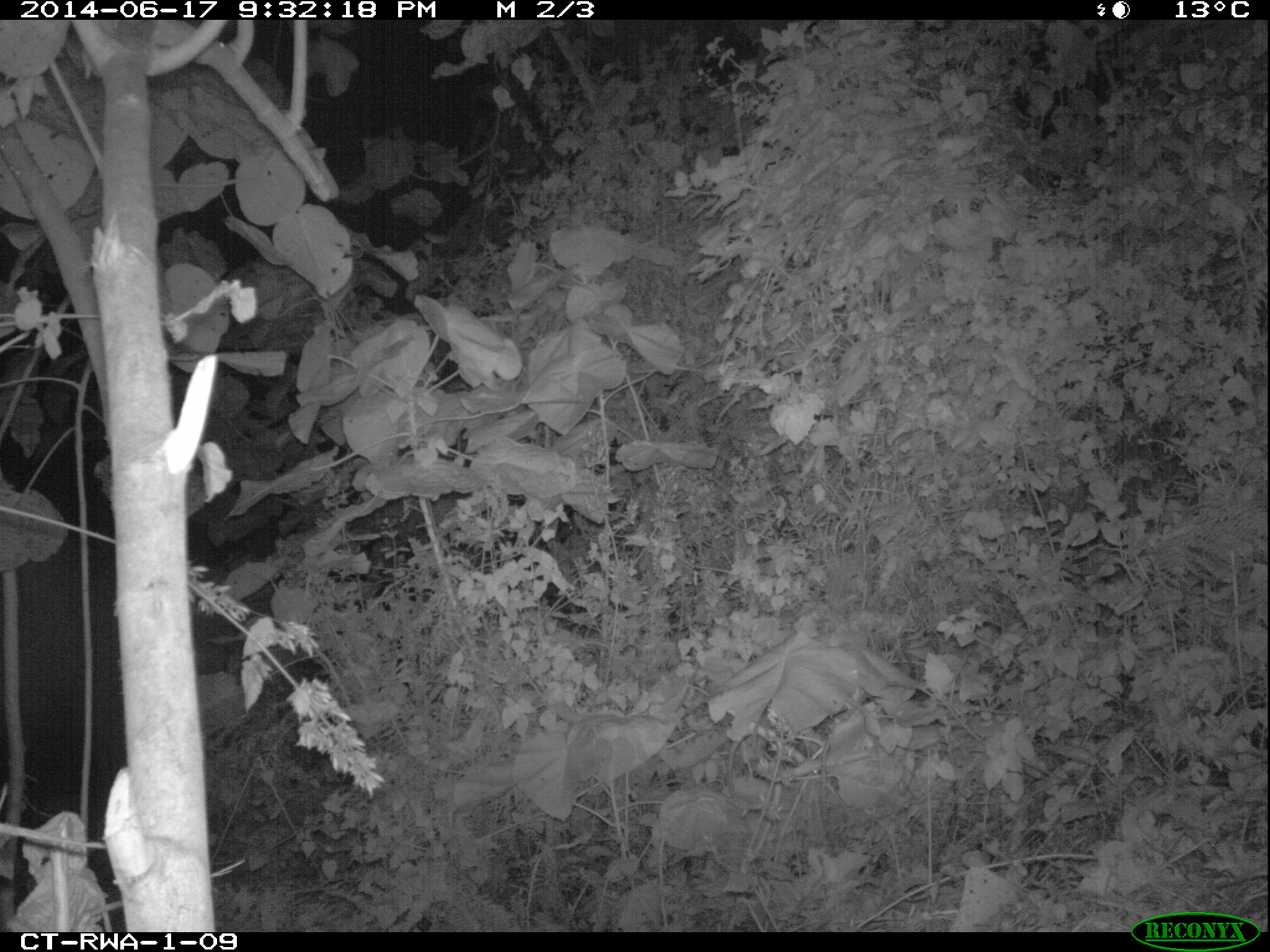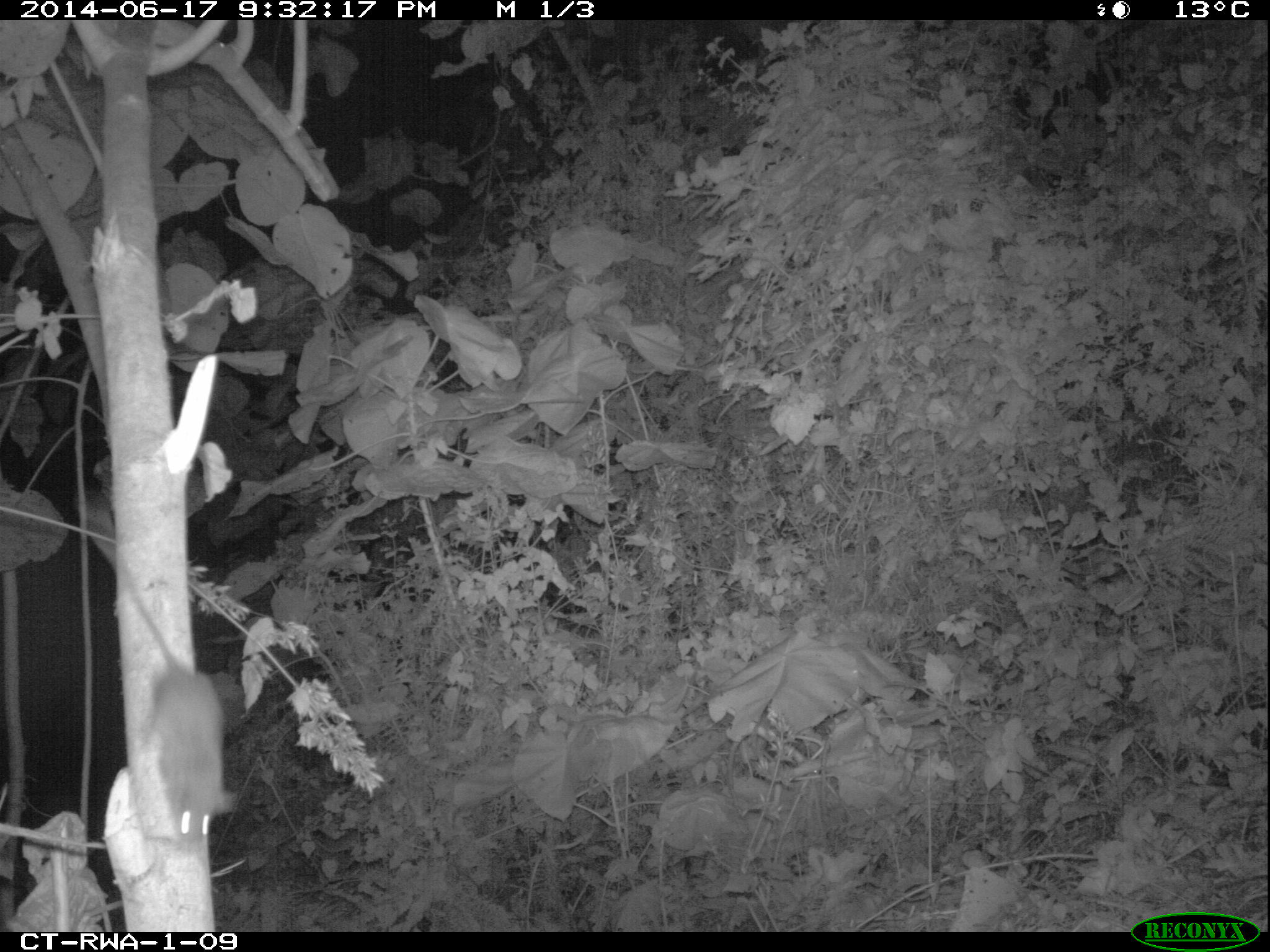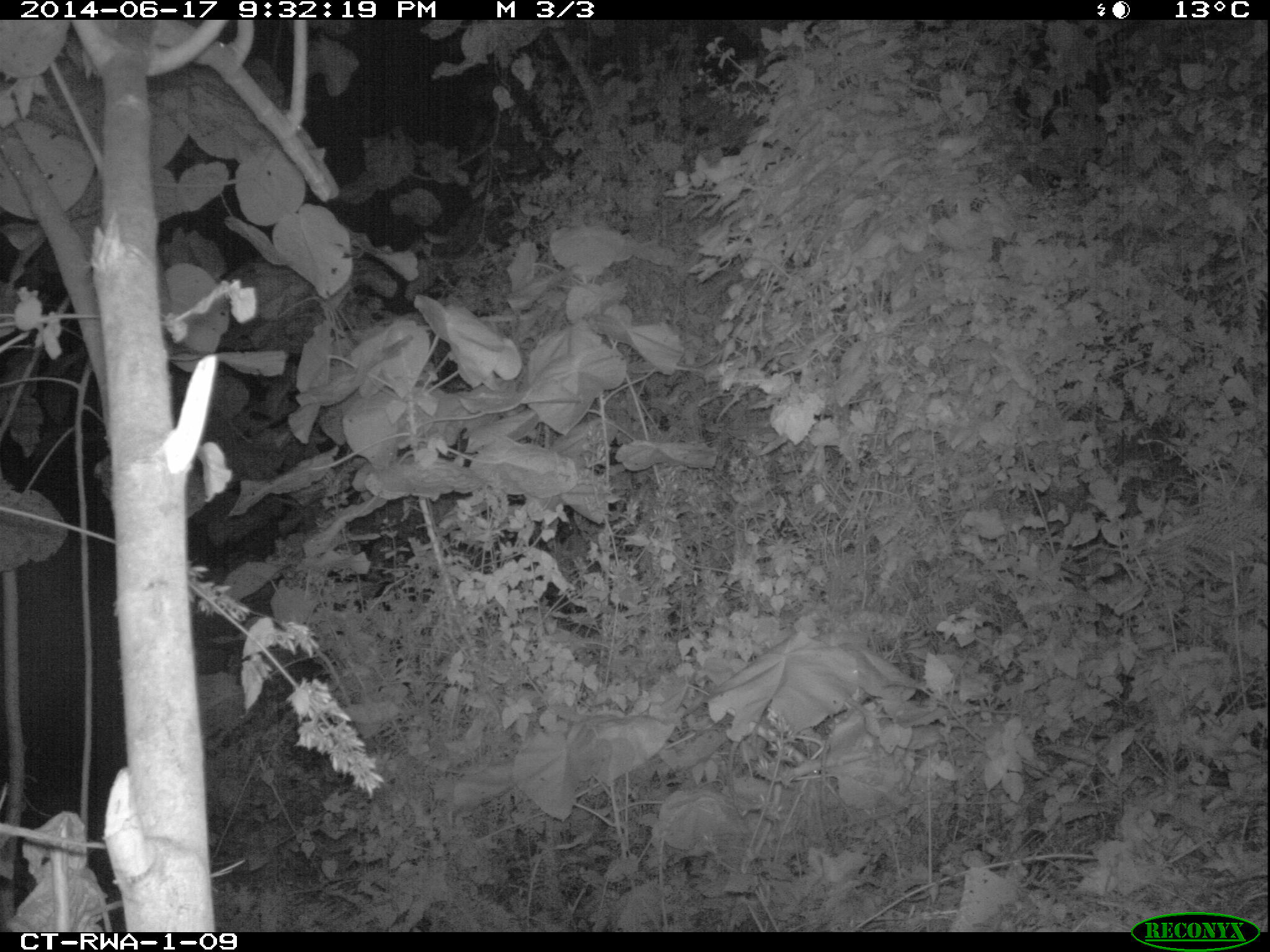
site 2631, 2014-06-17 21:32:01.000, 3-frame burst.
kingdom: Animalia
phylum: Chordata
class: Mammalia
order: Rodentia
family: Muridae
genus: Mus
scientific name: Mus minutoides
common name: tiny pygmy mouse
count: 1